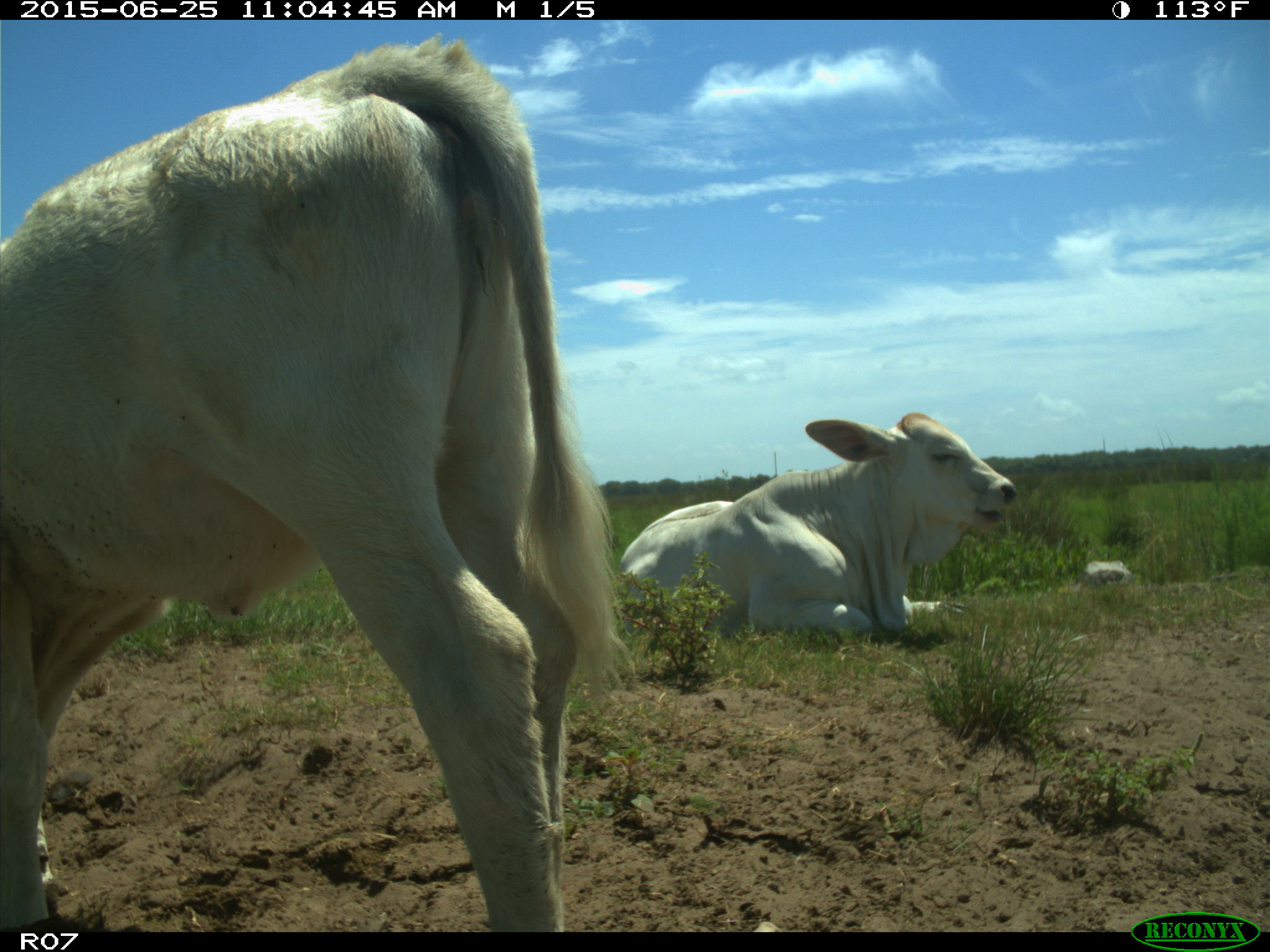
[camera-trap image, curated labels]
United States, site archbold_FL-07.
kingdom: Animalia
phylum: Chordata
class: Mammalia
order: Artiodactyla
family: Bovidae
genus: Bos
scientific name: Bos taurus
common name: domestic cow